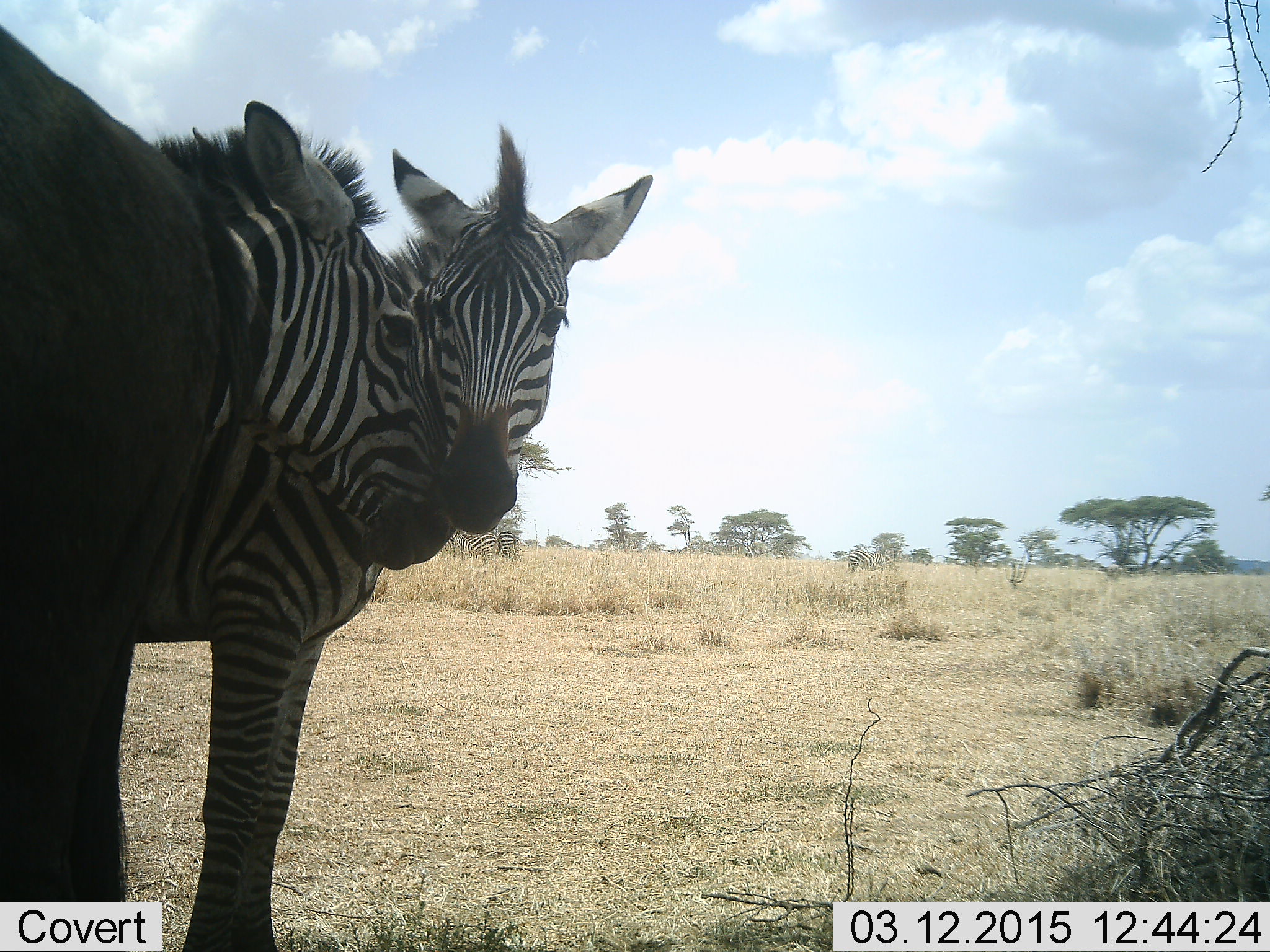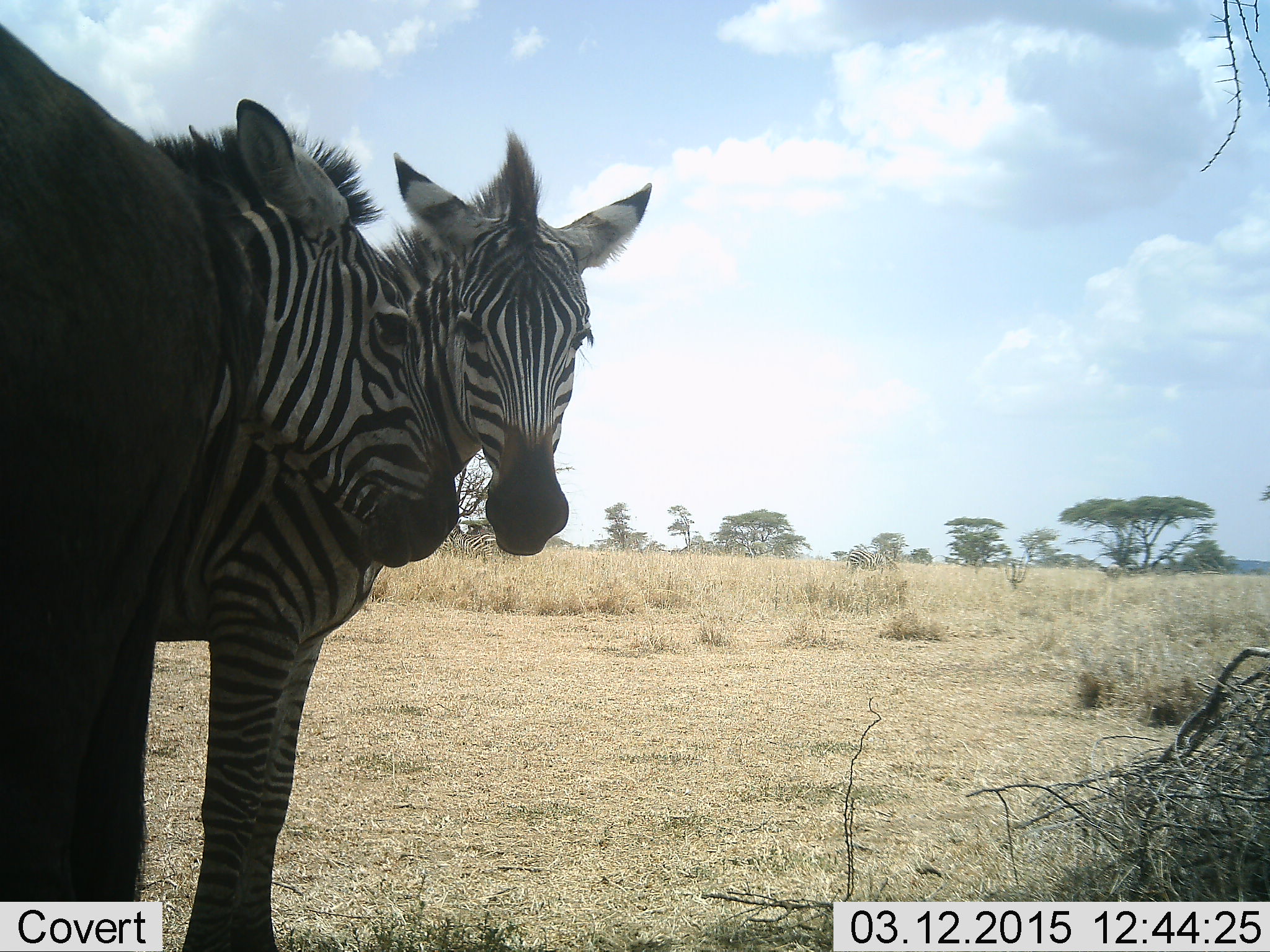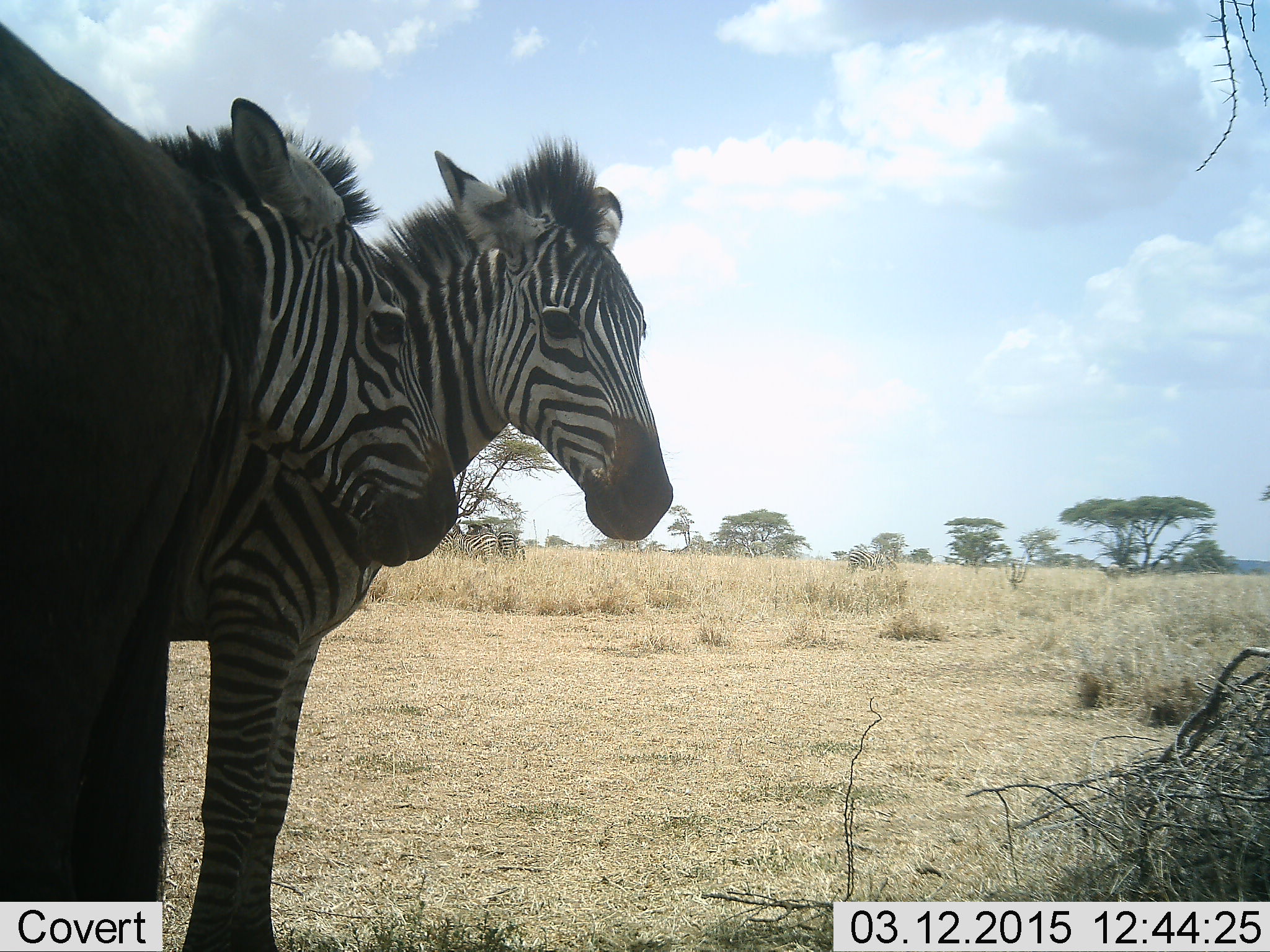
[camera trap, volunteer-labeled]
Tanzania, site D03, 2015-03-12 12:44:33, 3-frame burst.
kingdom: Animalia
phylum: Chordata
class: Mammalia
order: Artiodactyla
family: Bovidae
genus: Connochaetes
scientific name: Connochaetes taurinus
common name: blue wildebeest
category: wildebeest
Wildebeest (blue wildebeest) (Connochaetes taurinus), count 1. Behavior (volunteer vote fractions): standing 100%, resting 0%, moving 0%, interacting 0%. Young present (vote fraction): 0%. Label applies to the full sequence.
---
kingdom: Animalia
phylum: Chordata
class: Mammalia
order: Perissodactyla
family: Equidae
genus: Equus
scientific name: Equus quagga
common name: plains zebra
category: zebra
Zebra (plains zebra) (Equus quagga), count 2. Behavior (volunteer vote fractions): standing 75%, resting 5%, moving 0%, interacting 55%. Young present (vote fraction): 10%. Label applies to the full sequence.